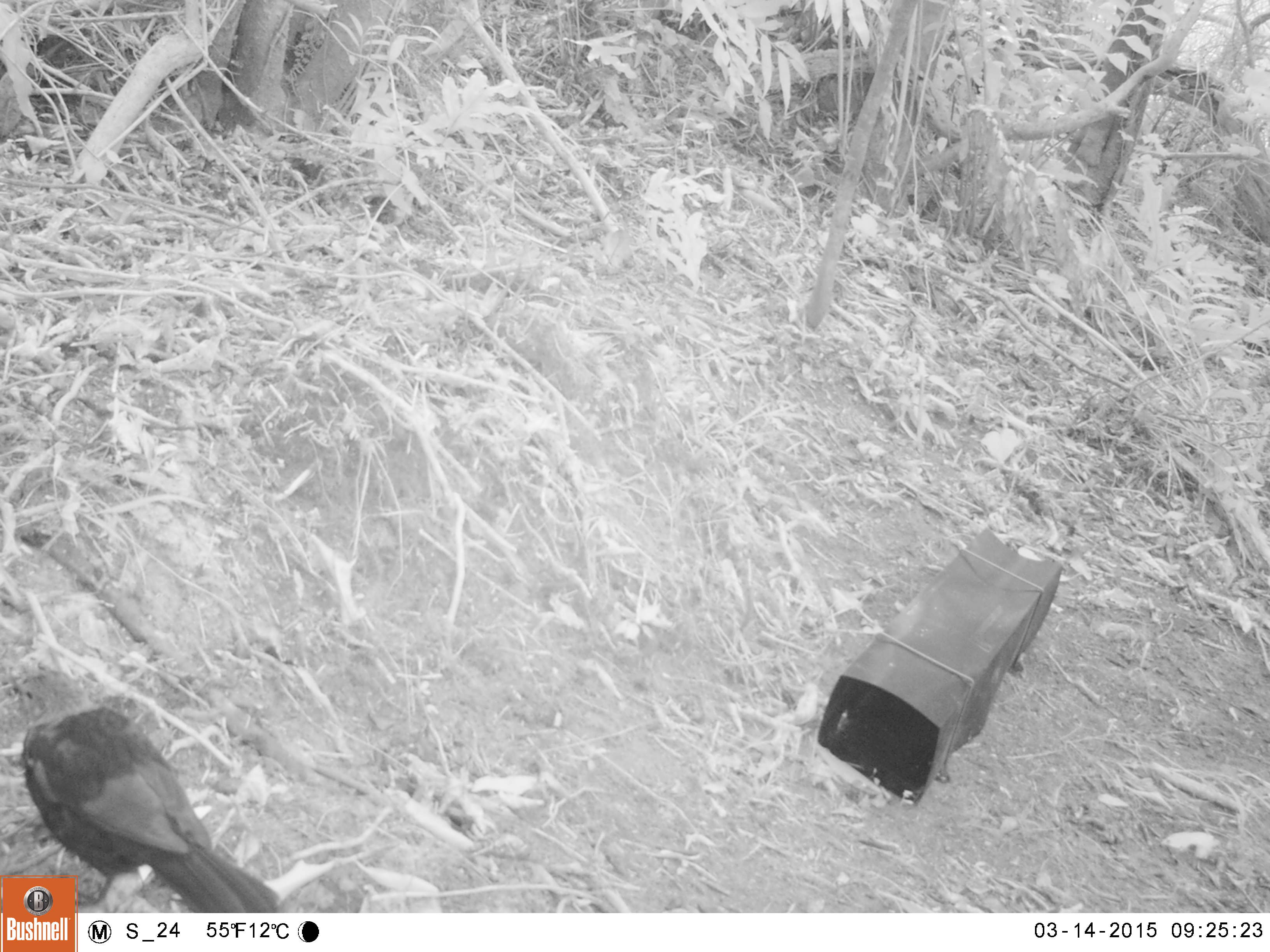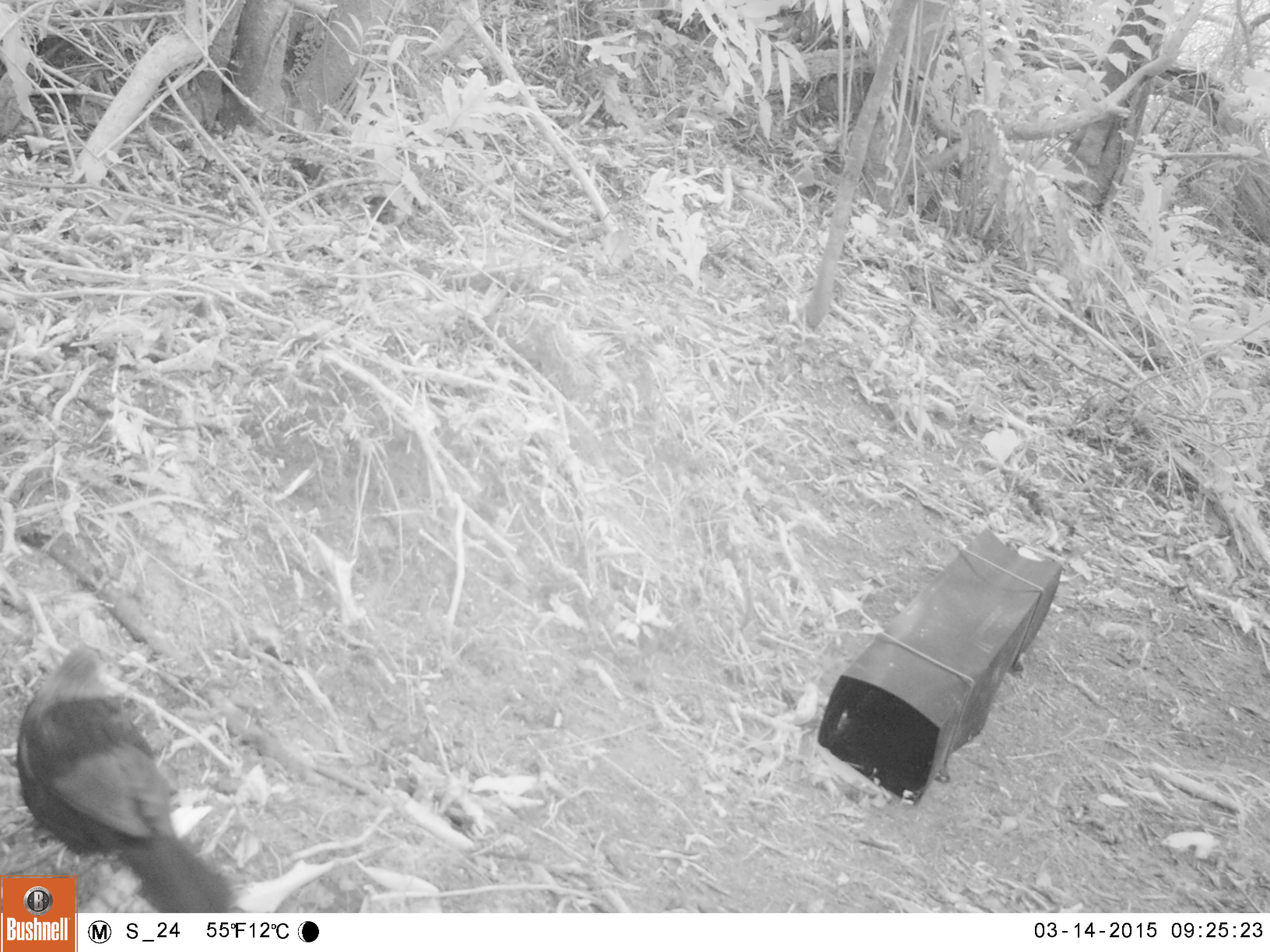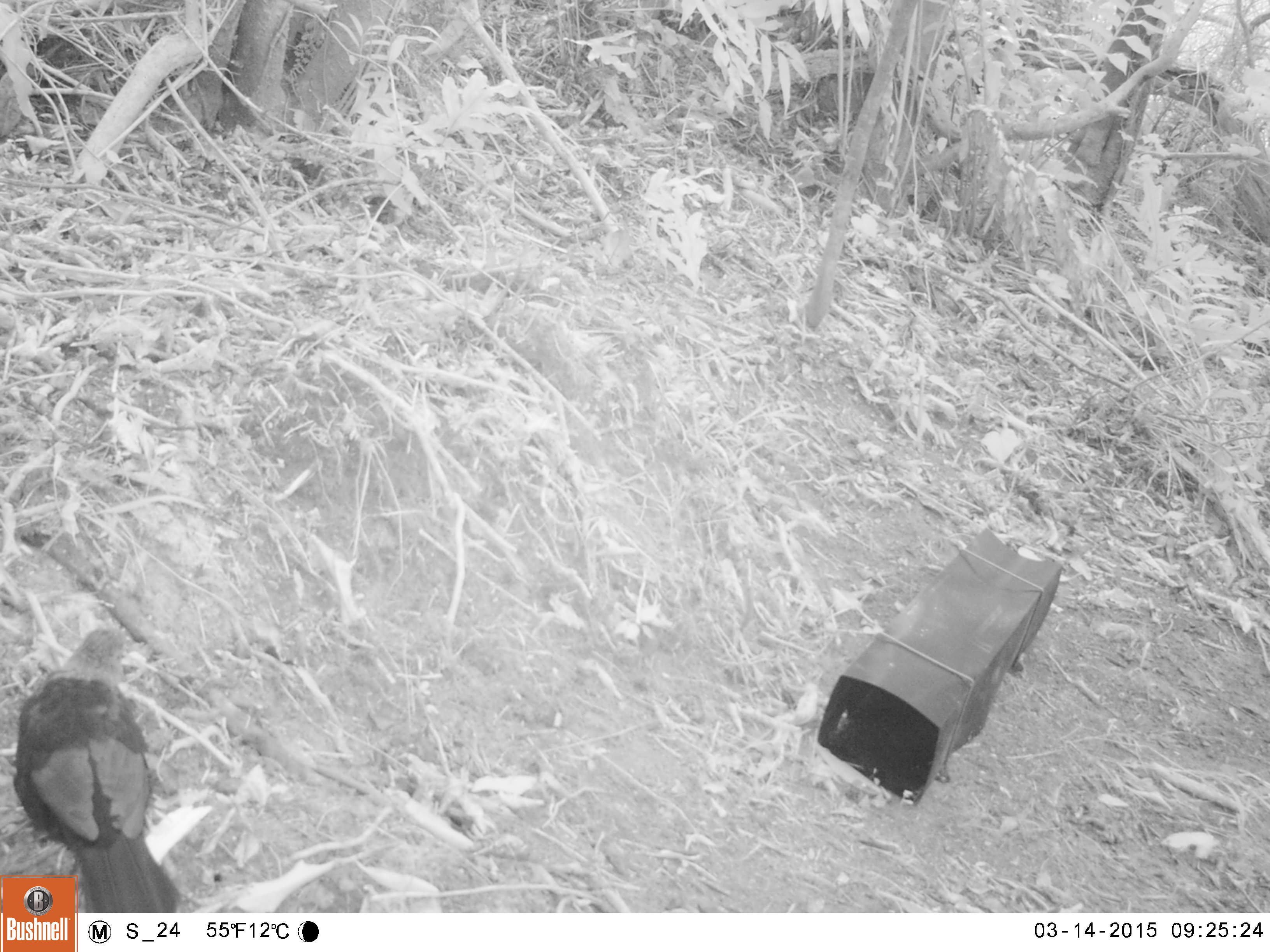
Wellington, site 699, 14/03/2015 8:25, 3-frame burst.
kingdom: Animalia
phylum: Chordata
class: Aves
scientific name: Aves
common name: bird